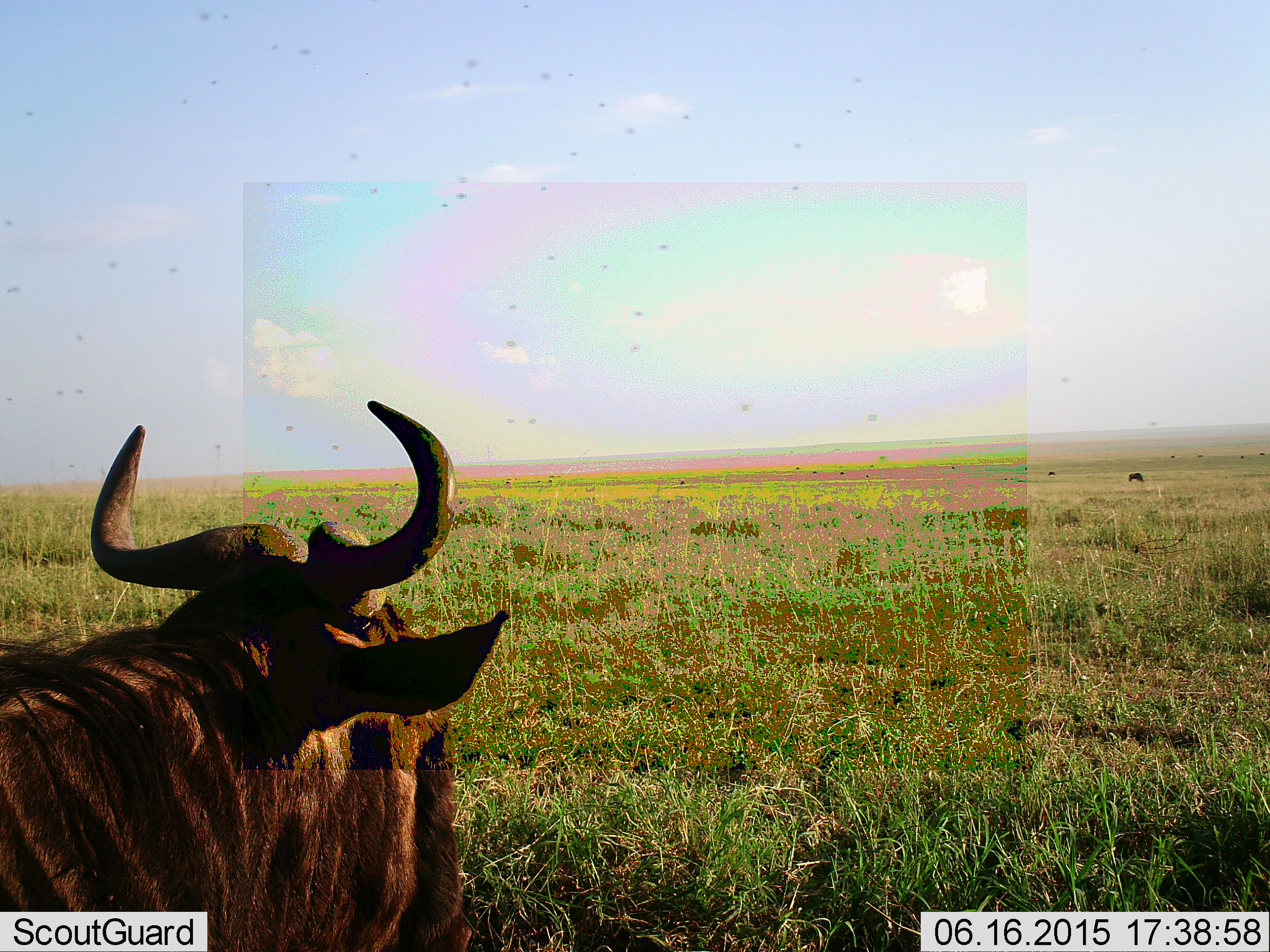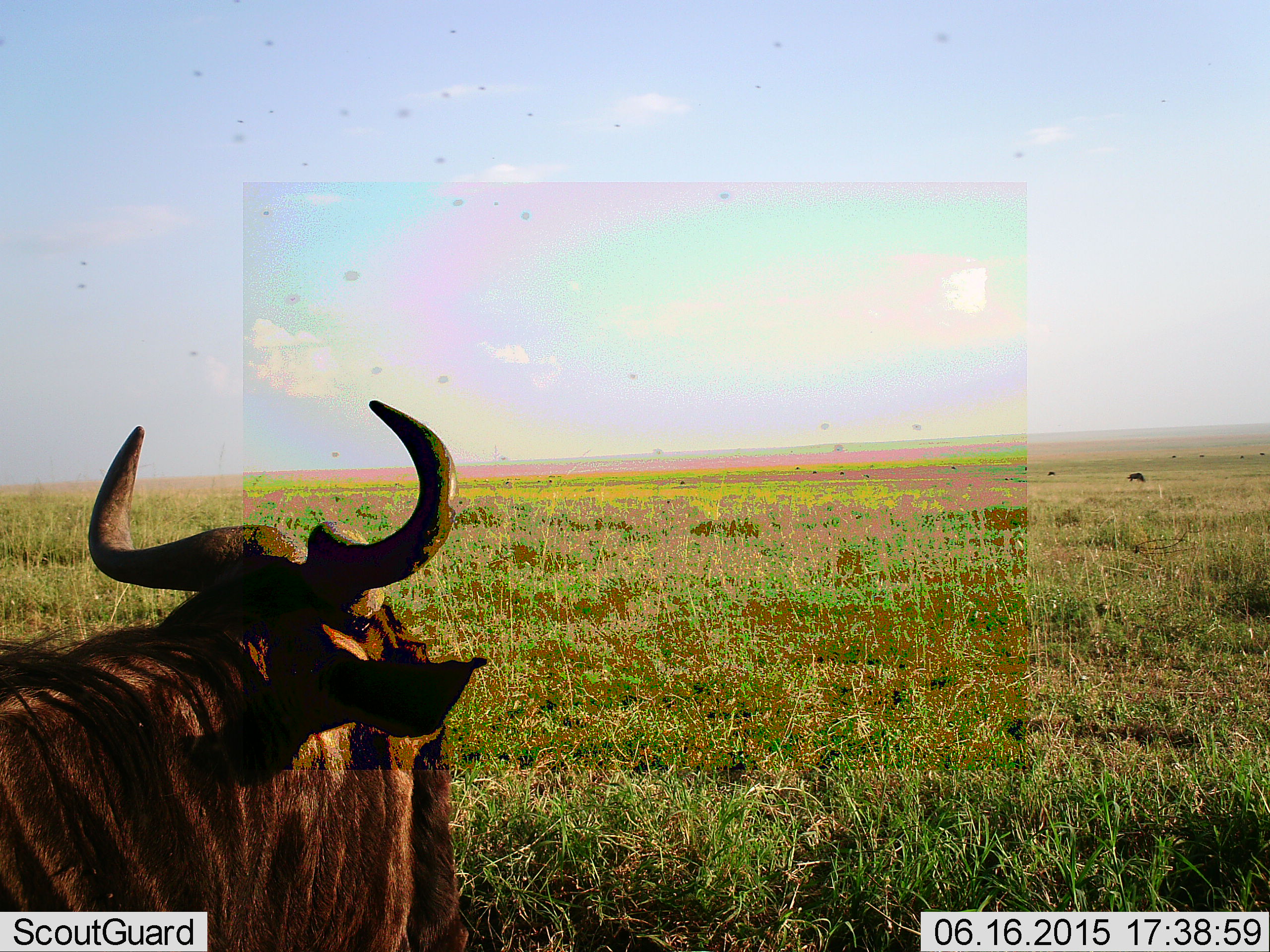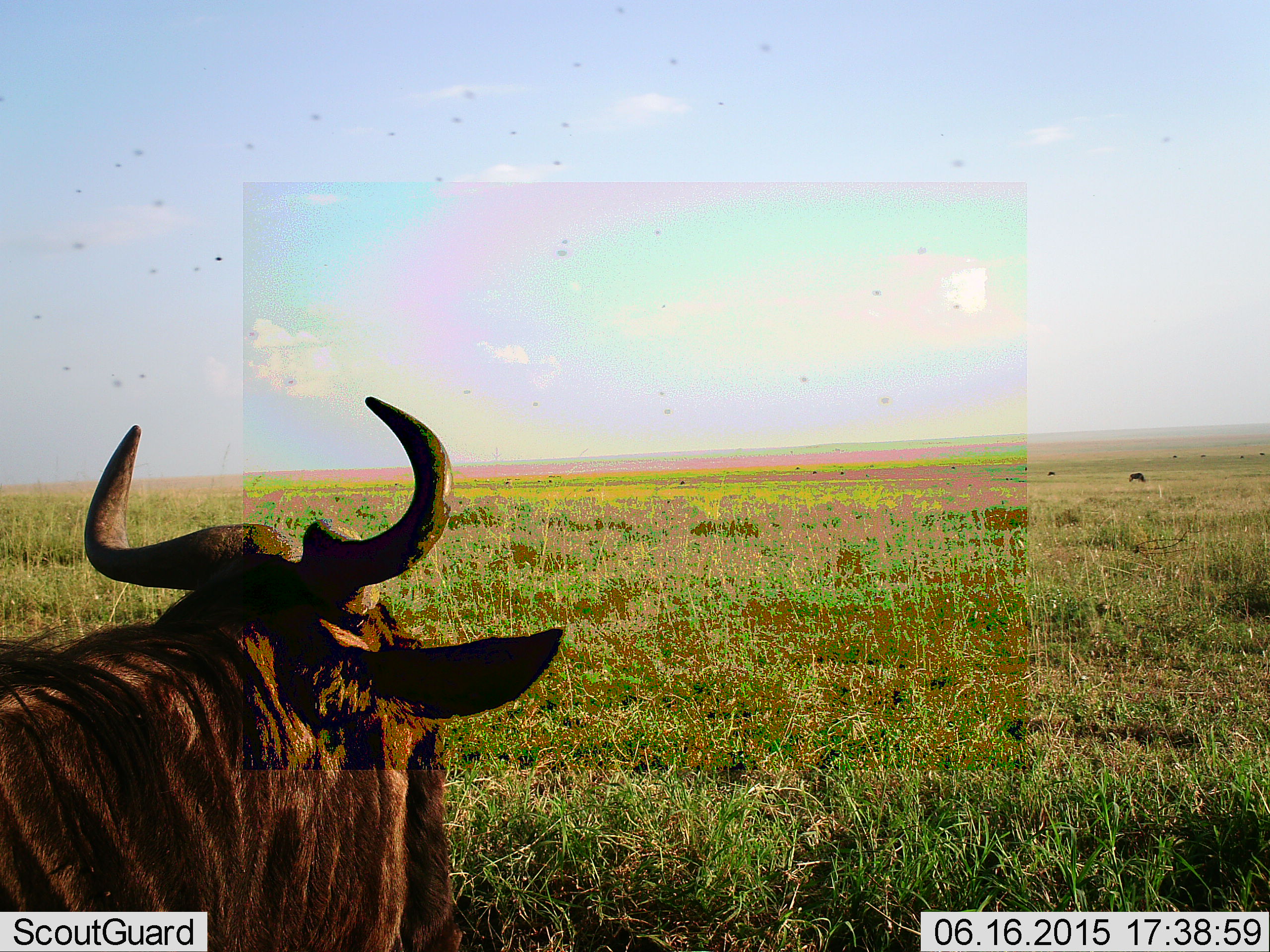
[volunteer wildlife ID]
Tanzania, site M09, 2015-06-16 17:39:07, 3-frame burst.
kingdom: Animalia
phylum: Chordata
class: Mammalia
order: Artiodactyla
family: Bovidae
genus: Connochaetes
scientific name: Connochaetes taurinus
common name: blue wildebeest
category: wildebeest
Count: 1.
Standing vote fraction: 58%.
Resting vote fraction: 33%.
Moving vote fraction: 17%.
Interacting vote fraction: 0%.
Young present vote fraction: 0%.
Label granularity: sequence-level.